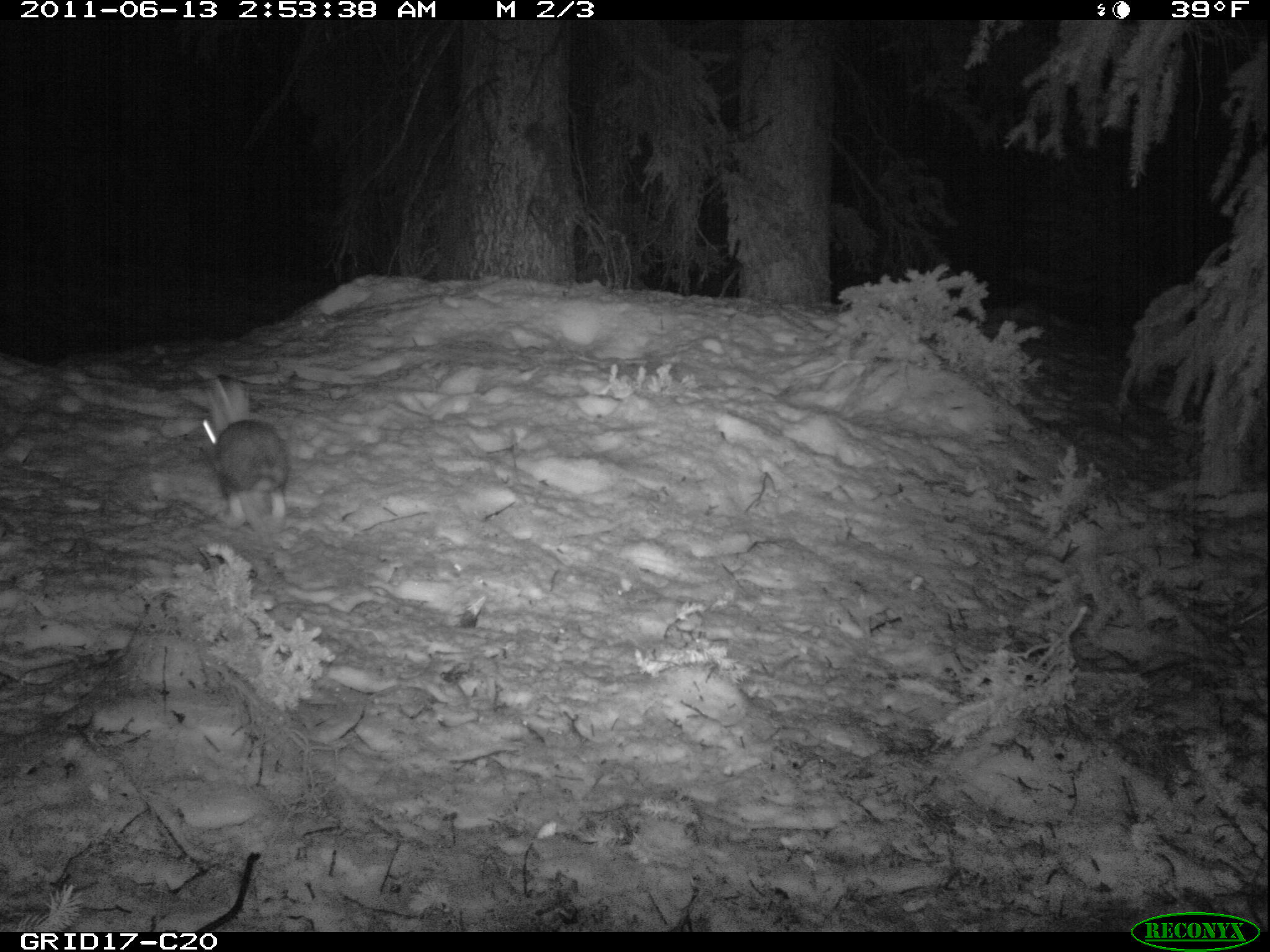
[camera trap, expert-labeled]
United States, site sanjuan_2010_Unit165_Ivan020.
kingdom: Animalia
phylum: Chordata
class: Mammalia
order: Lagomorpha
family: Leporidae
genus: Lepus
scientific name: Lepus americanus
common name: snowshoe hare